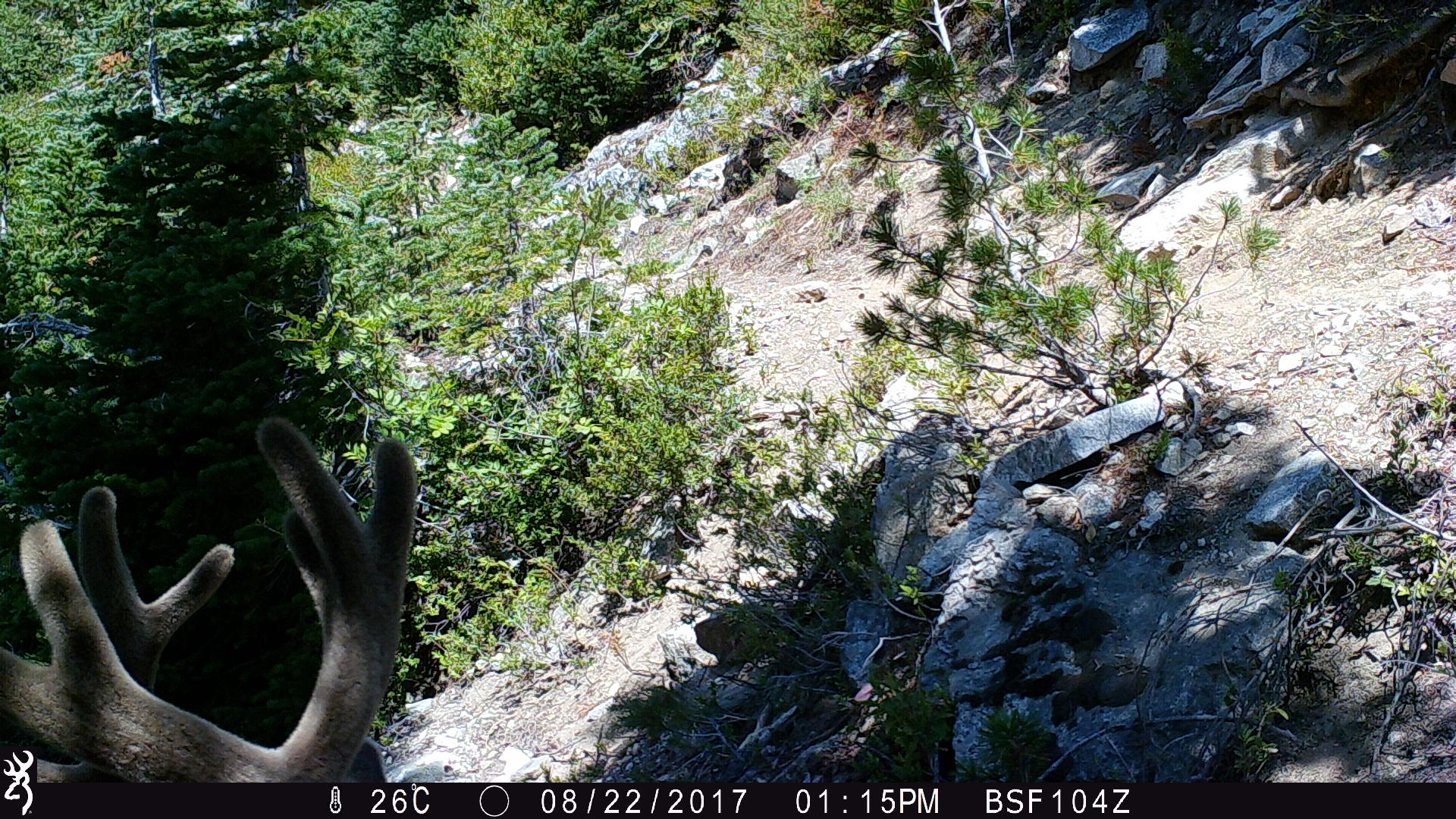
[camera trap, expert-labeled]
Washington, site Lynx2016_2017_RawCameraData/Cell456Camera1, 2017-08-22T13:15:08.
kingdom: Animalia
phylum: Chordata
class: Mammalia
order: Artiodactyla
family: Cervidae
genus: Odocoileus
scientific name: Odocoileus hemionus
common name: mule deer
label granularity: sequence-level